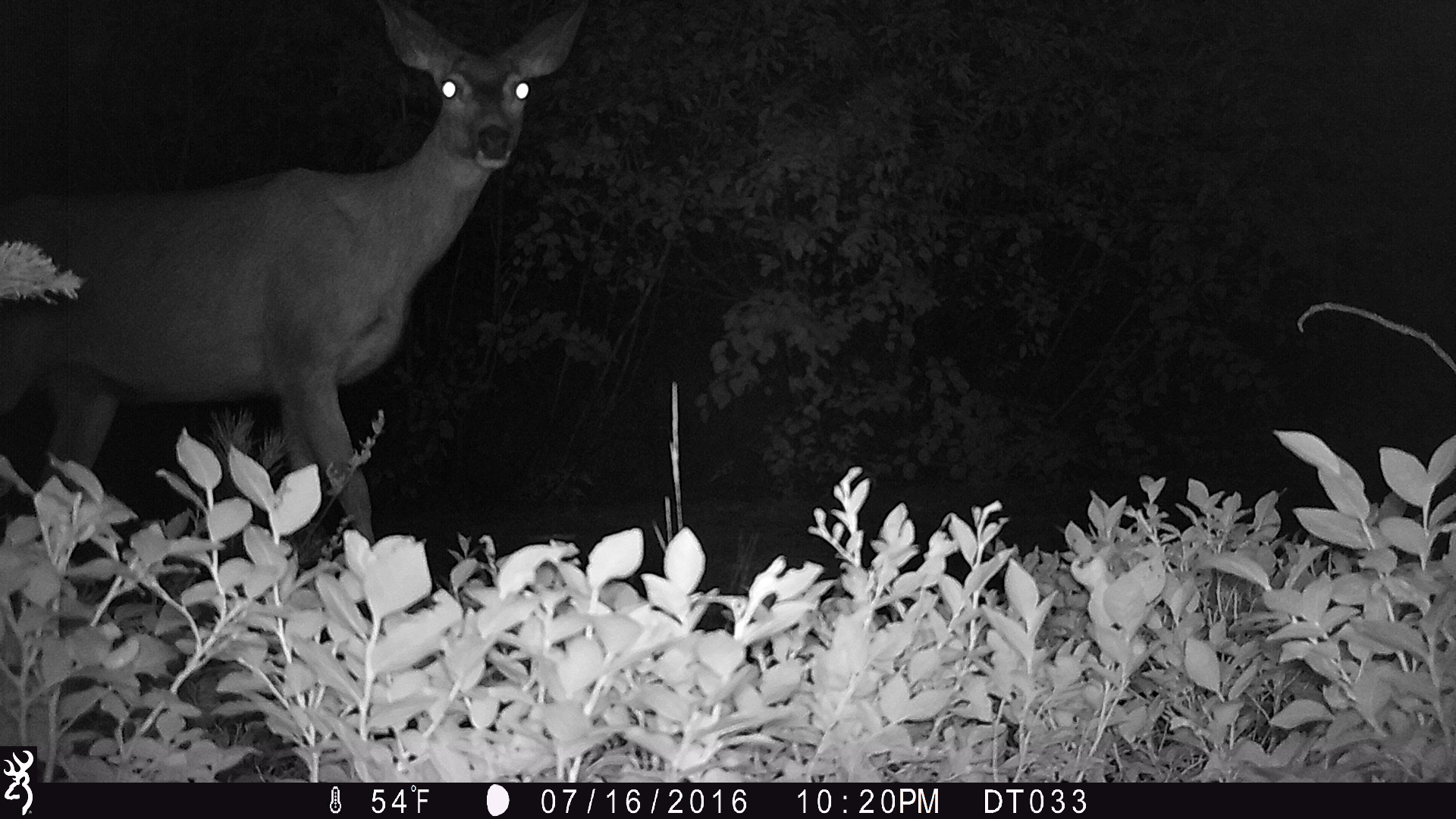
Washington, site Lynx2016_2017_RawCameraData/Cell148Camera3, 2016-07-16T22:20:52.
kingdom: Animalia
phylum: Chordata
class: Mammalia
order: Artiodactyla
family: Cervidae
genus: Odocoileus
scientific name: Odocoileus hemionus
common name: mule deer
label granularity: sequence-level